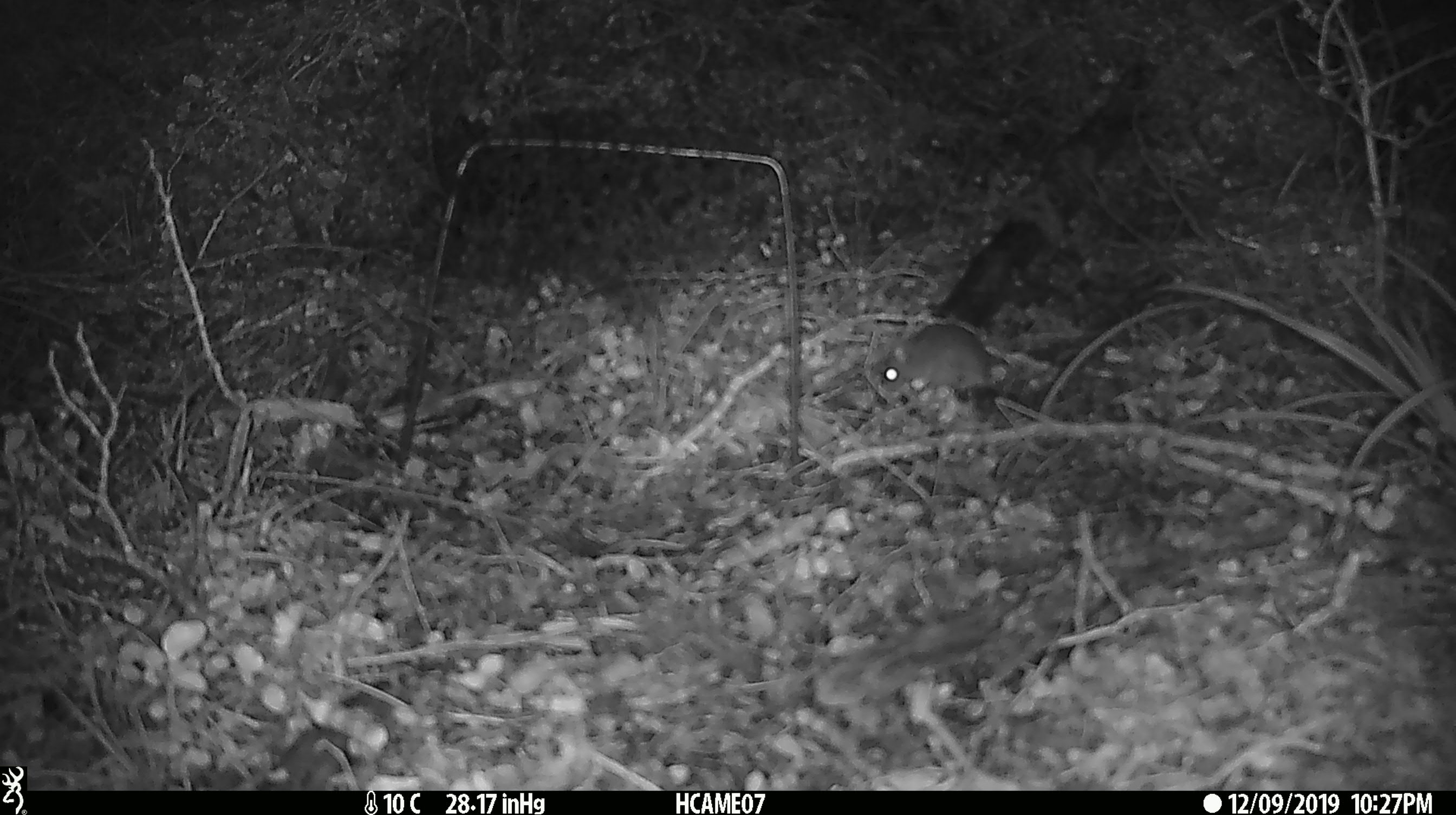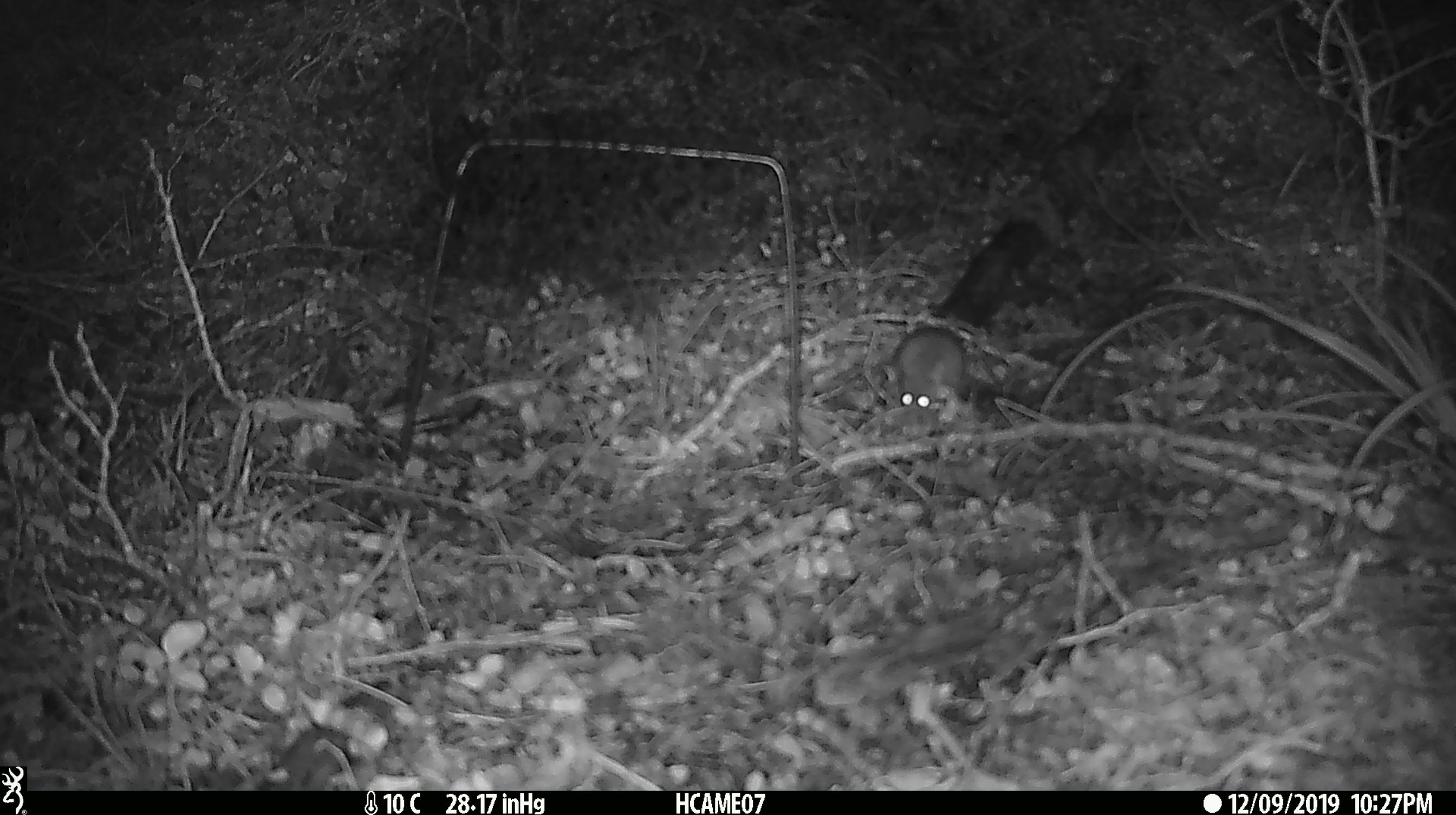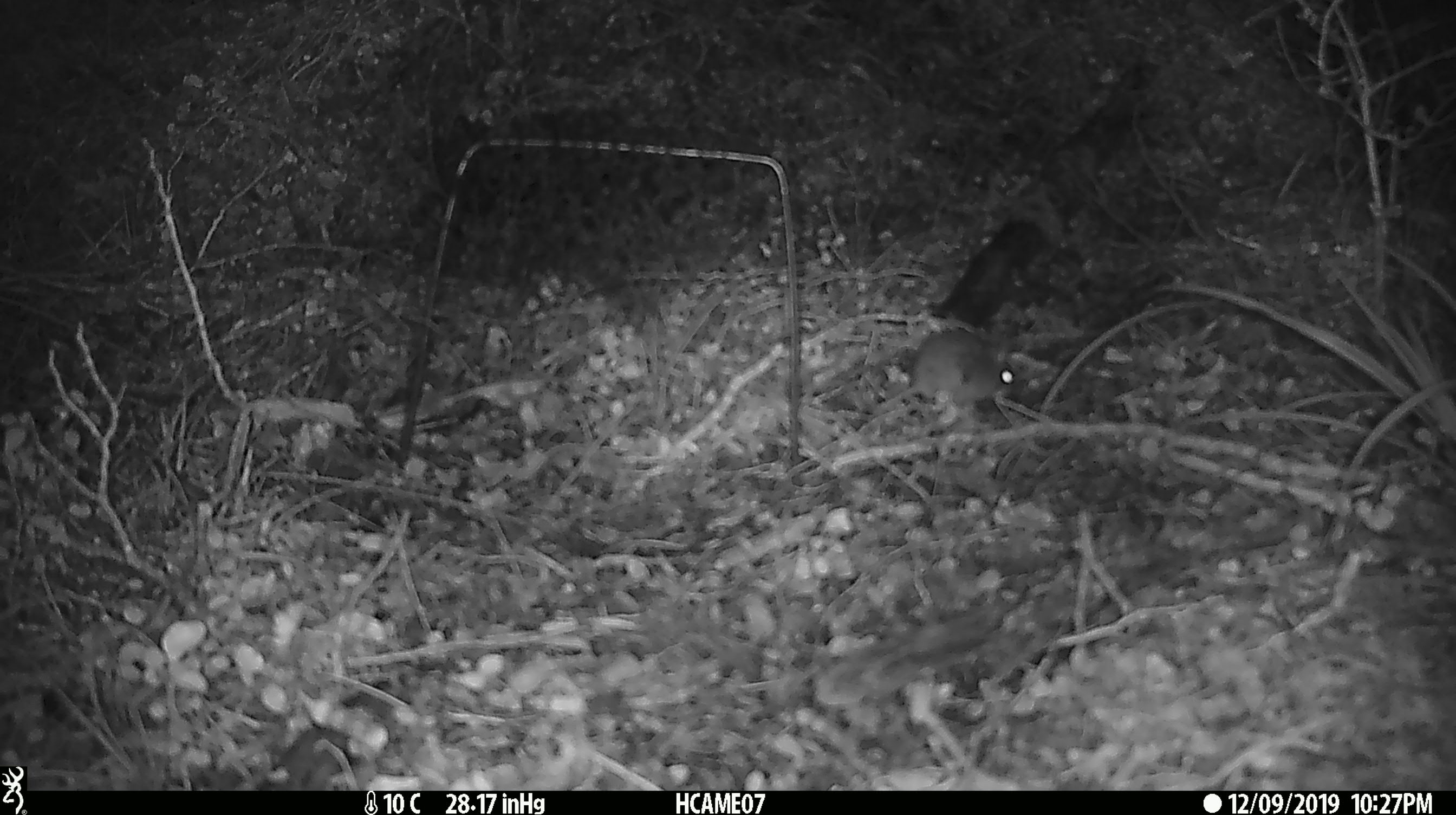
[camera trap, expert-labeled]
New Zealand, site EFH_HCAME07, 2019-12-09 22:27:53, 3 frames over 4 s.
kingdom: Animalia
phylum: Chordata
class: Mammalia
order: Rodentia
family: Muridae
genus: Mus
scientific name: Mus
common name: mouse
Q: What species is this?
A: Mouse (Mus).